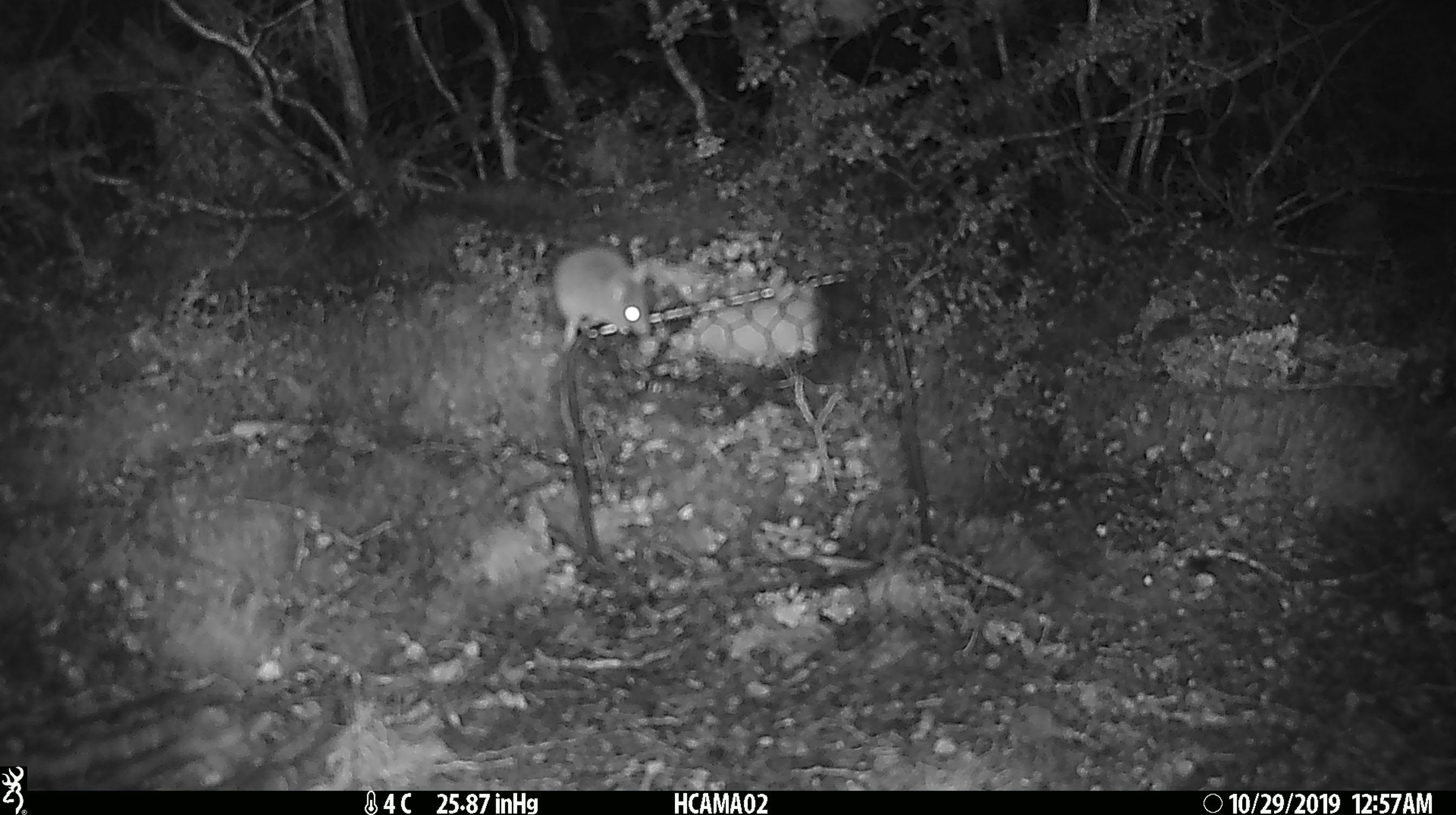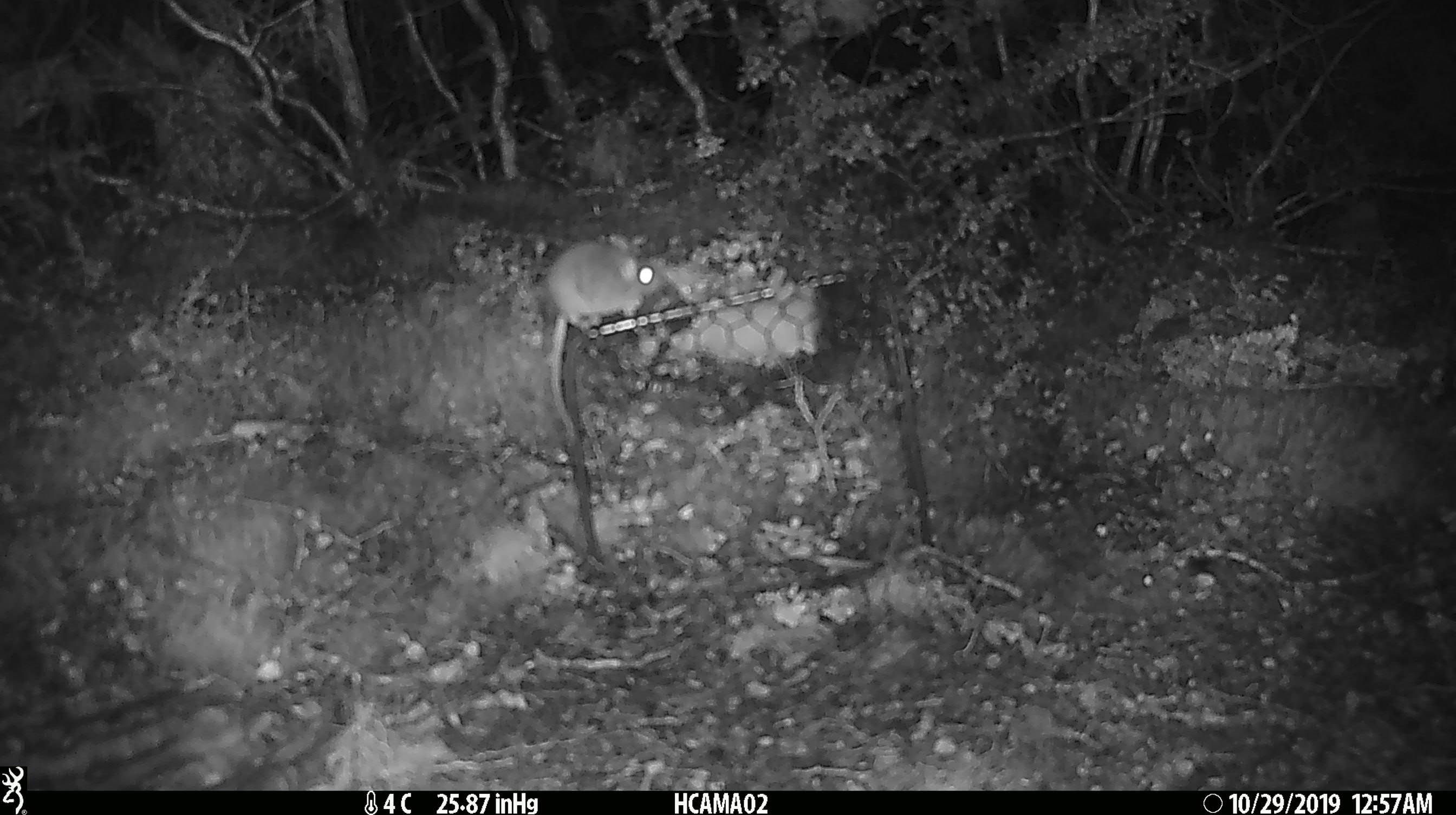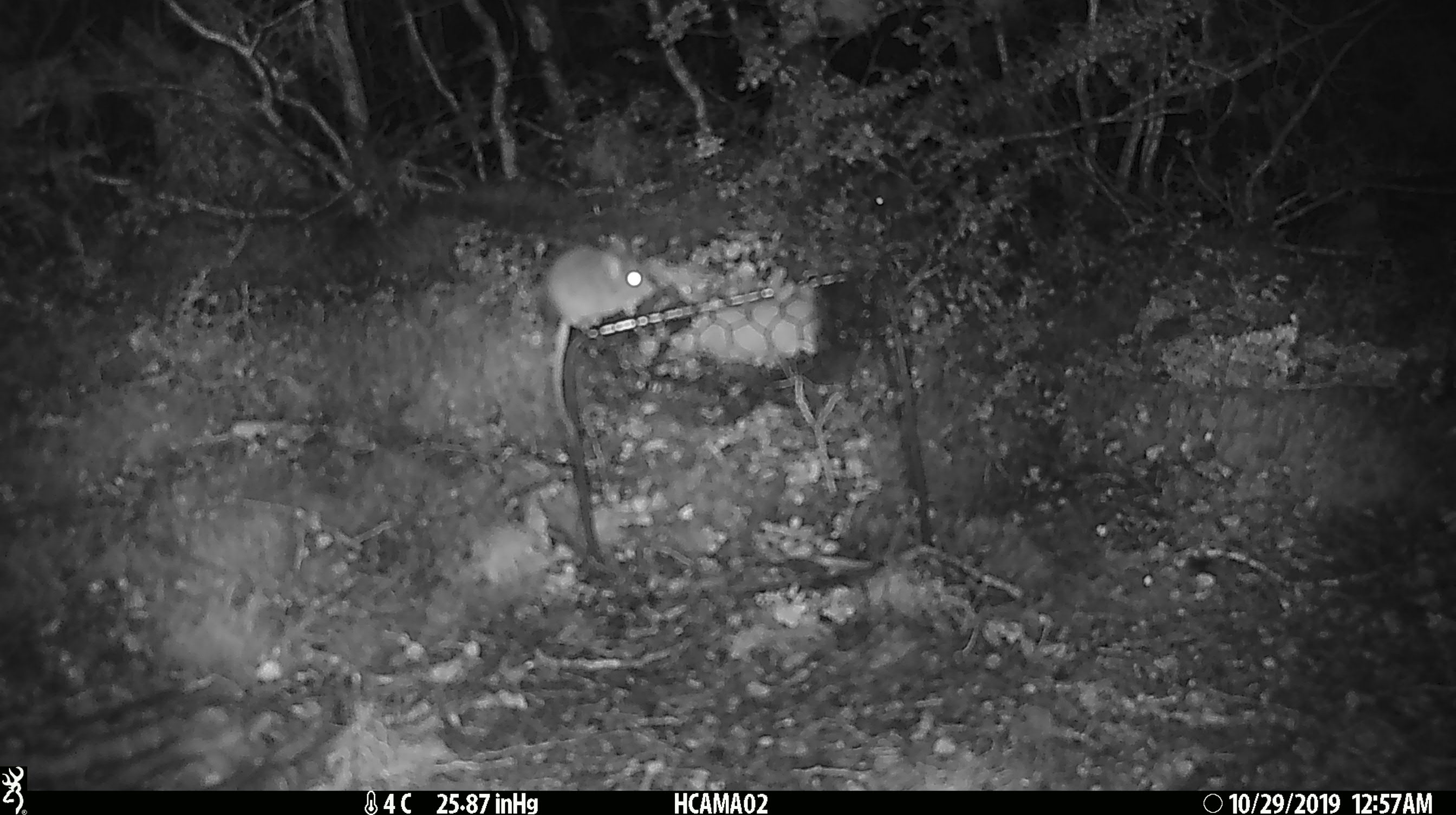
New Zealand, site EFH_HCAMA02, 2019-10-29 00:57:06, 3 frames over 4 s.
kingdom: Animalia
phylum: Chordata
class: Mammalia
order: Rodentia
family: Muridae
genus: Mus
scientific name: Mus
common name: mouse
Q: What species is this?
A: Mouse (Mus).